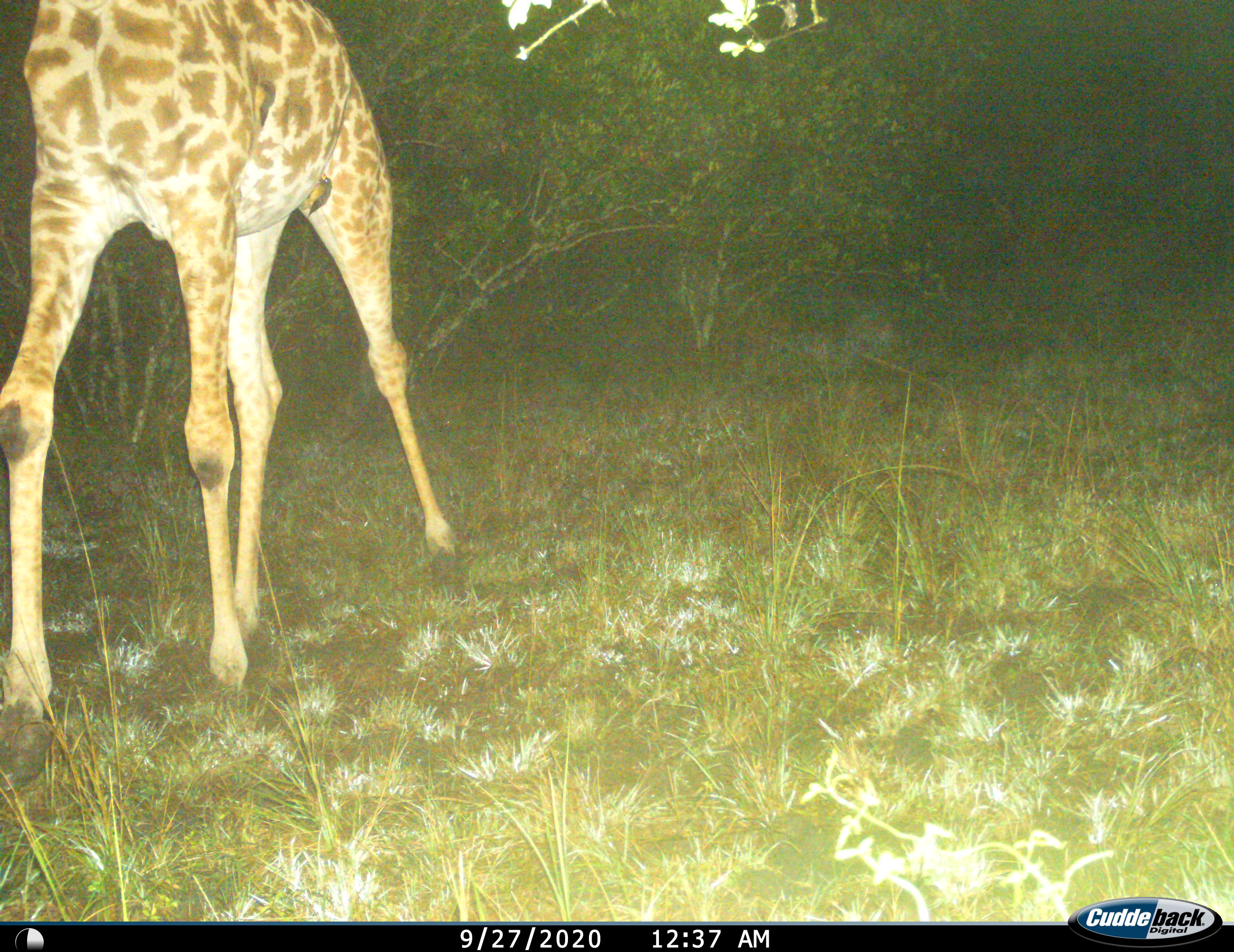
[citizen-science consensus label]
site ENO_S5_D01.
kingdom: Animalia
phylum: Chordata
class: Mammalia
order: Artiodactyla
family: Giraffidae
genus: Giraffa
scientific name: Giraffa camelopardalis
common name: giraffe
Giraffe (Giraffa camelopardalis), count 1. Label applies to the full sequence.